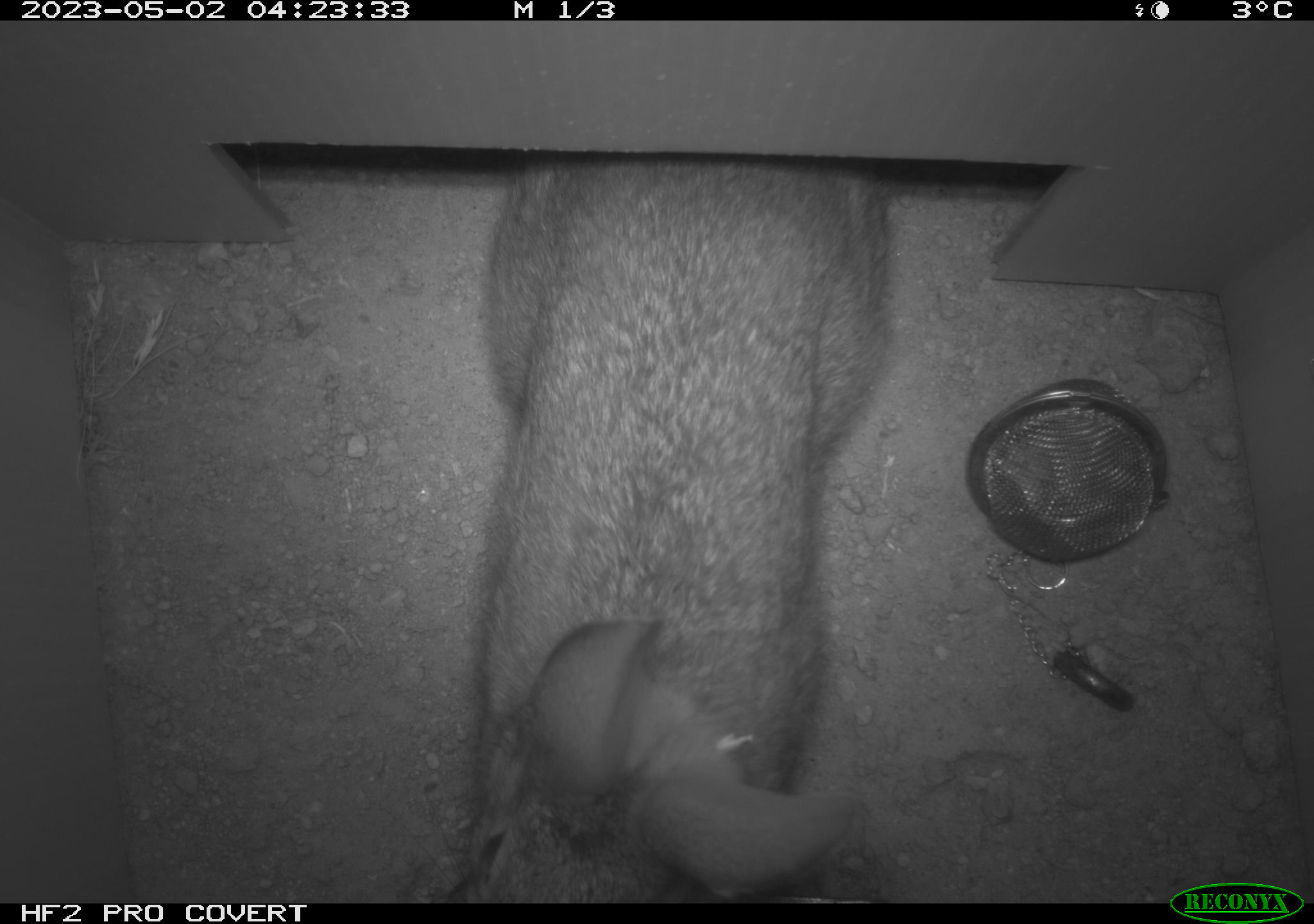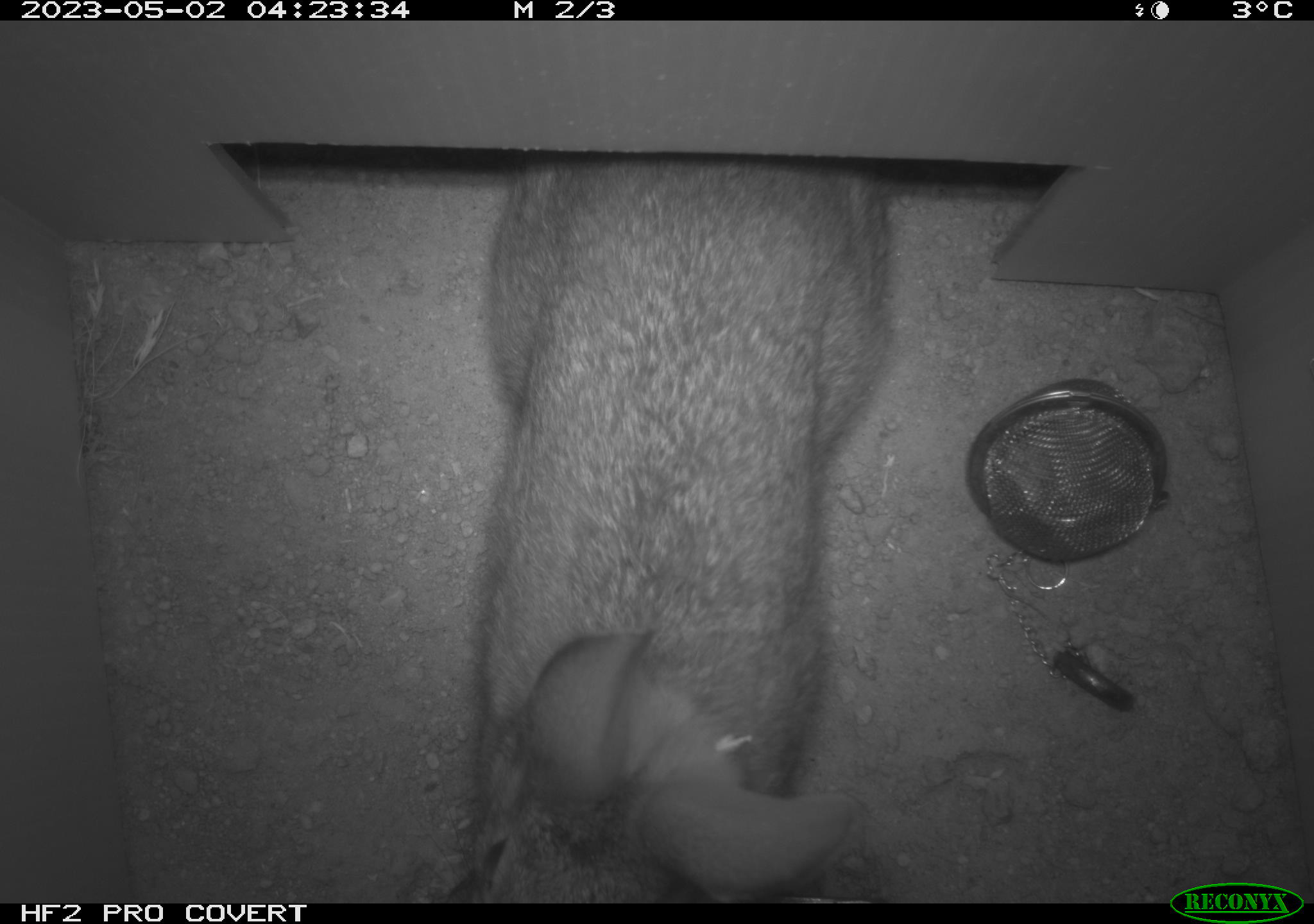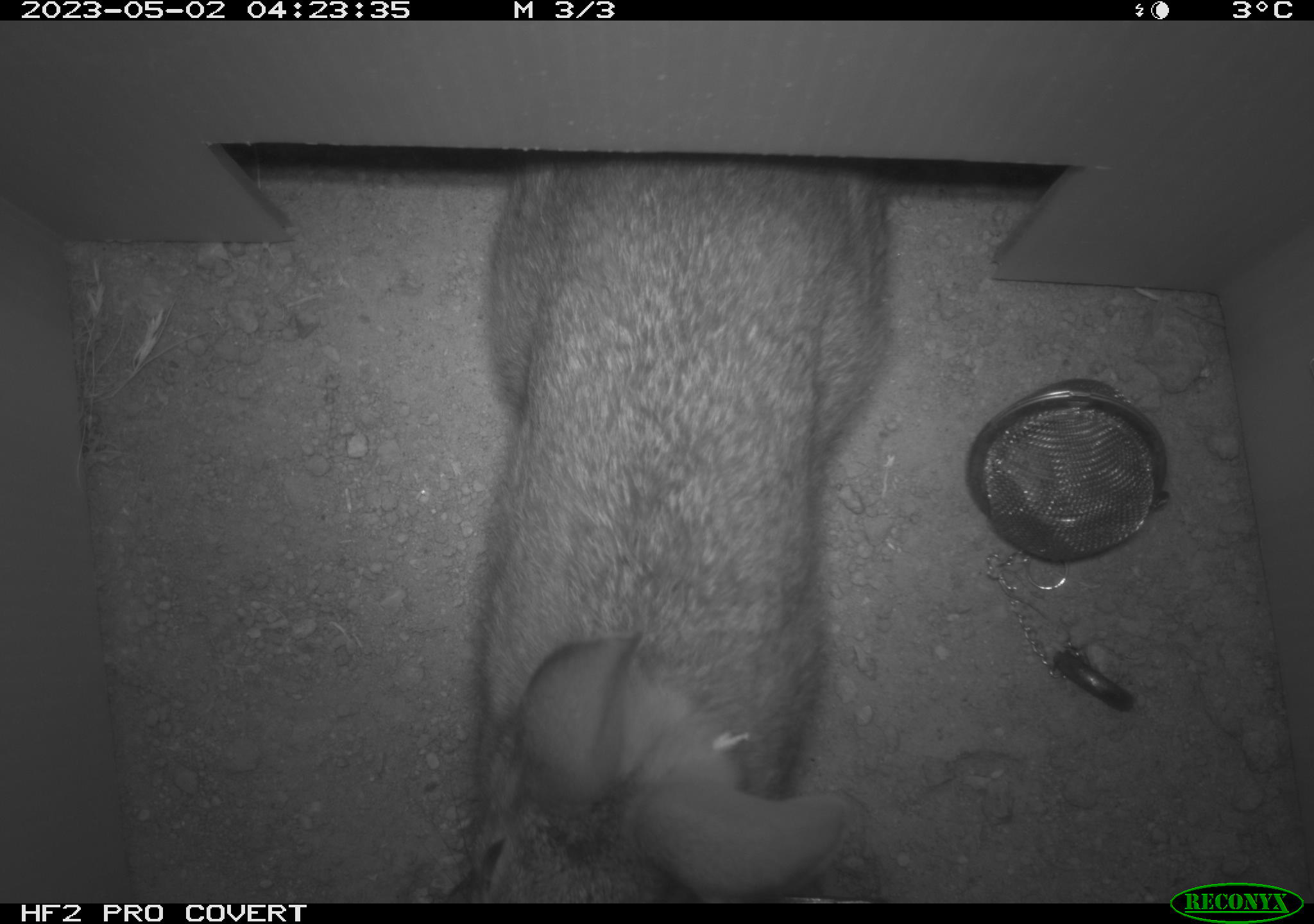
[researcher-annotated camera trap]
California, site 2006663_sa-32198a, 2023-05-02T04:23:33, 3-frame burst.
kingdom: Animalia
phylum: Chordata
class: Mammalia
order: Lagomorpha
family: Leporidae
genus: Sylvilagus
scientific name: Sylvilagus audubonii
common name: desert cottontail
Desert cottontail (Sylvilagus audubonii).